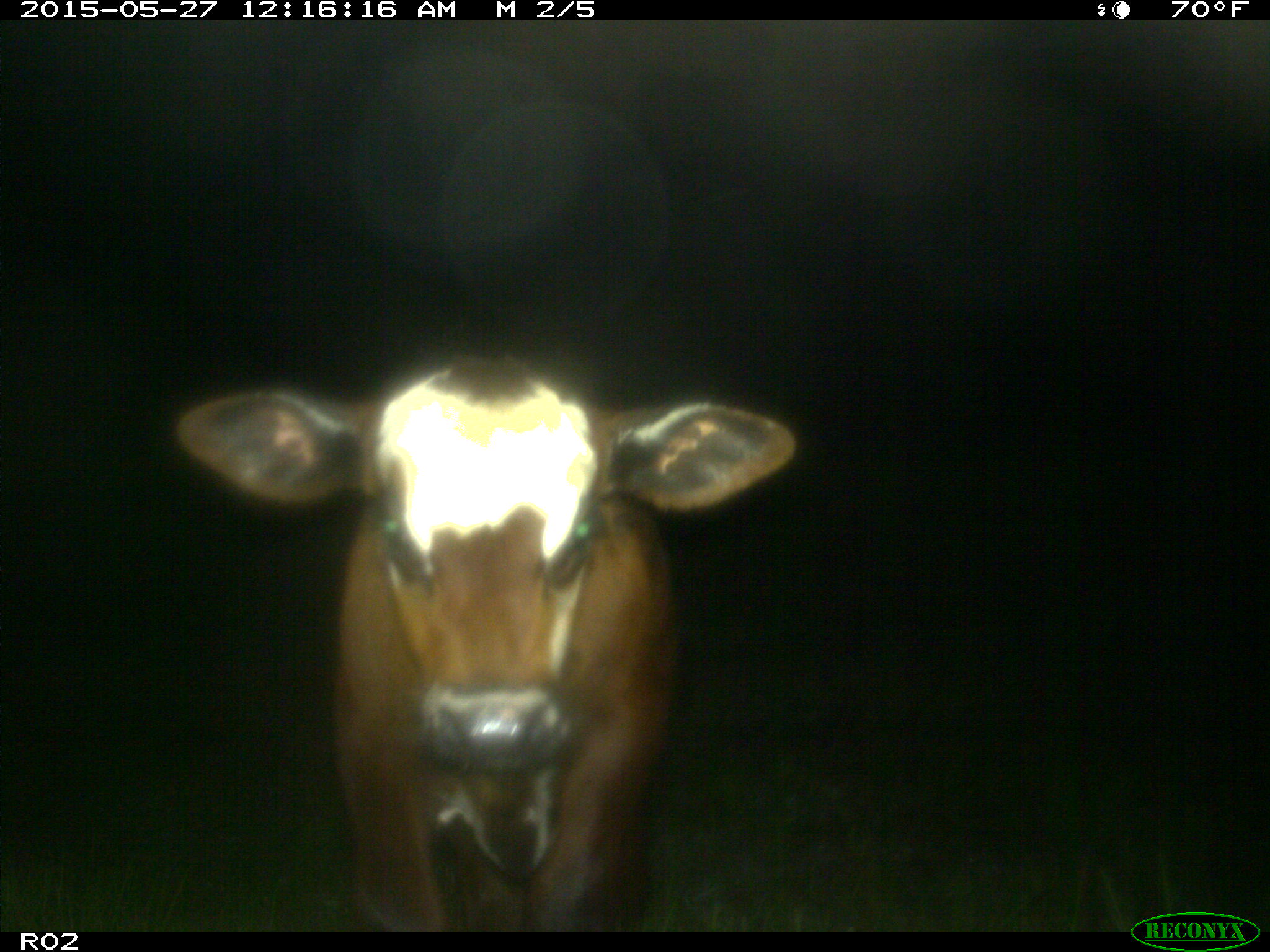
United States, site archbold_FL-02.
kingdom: Animalia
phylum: Chordata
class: Mammalia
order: Artiodactyla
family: Bovidae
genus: Bos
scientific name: Bos taurus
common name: domestic cow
Bos taurus (domestic cow).